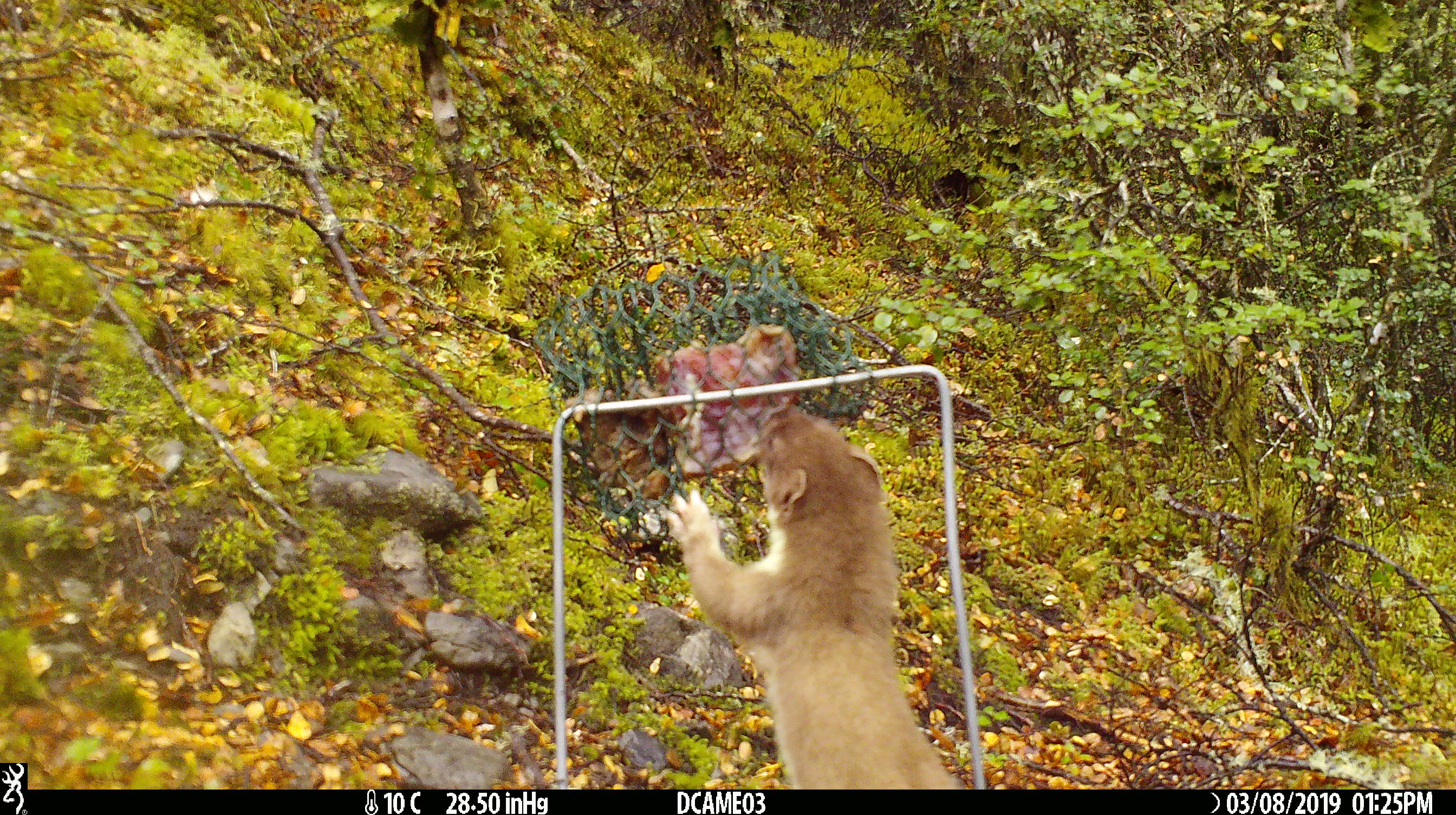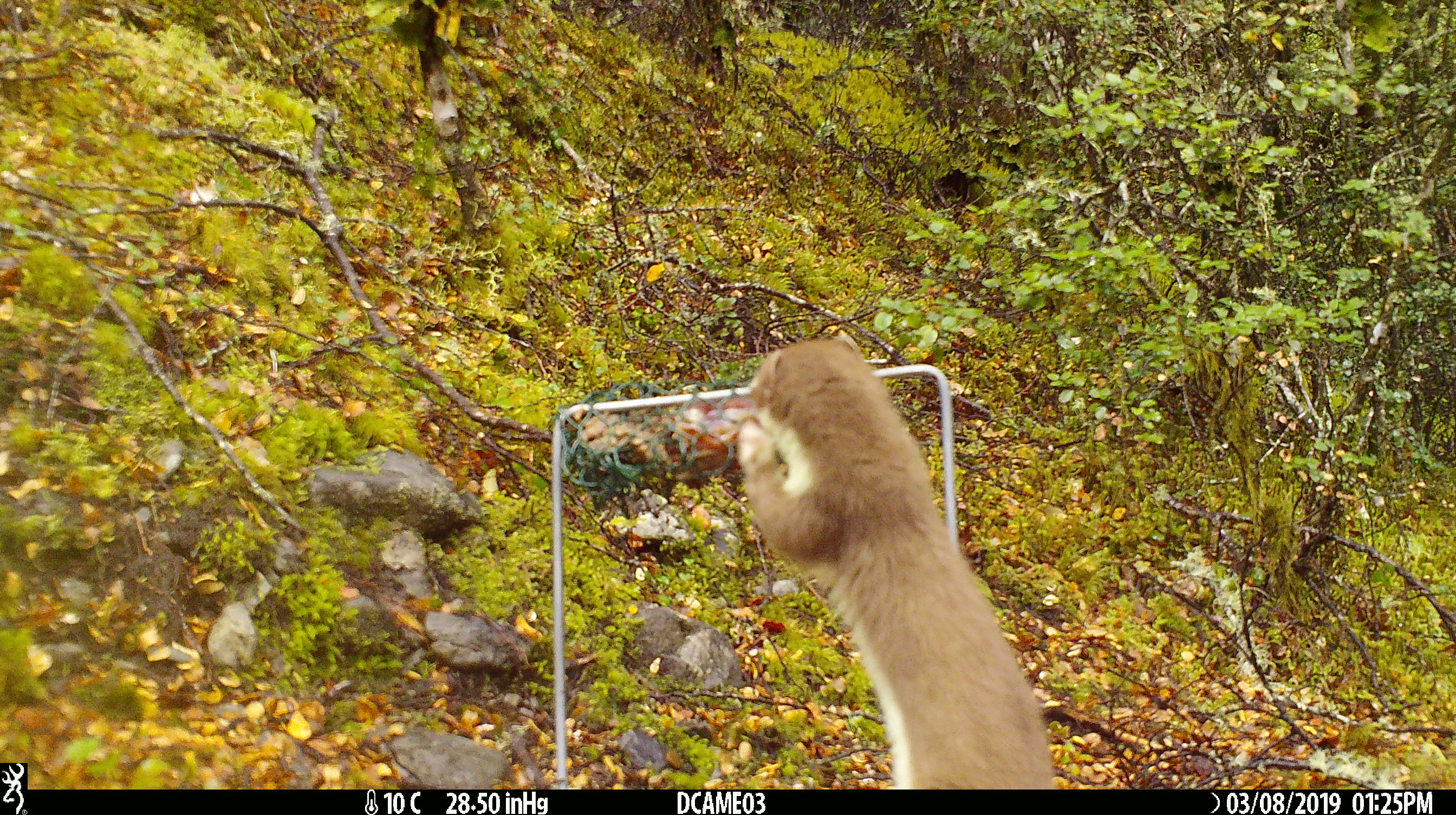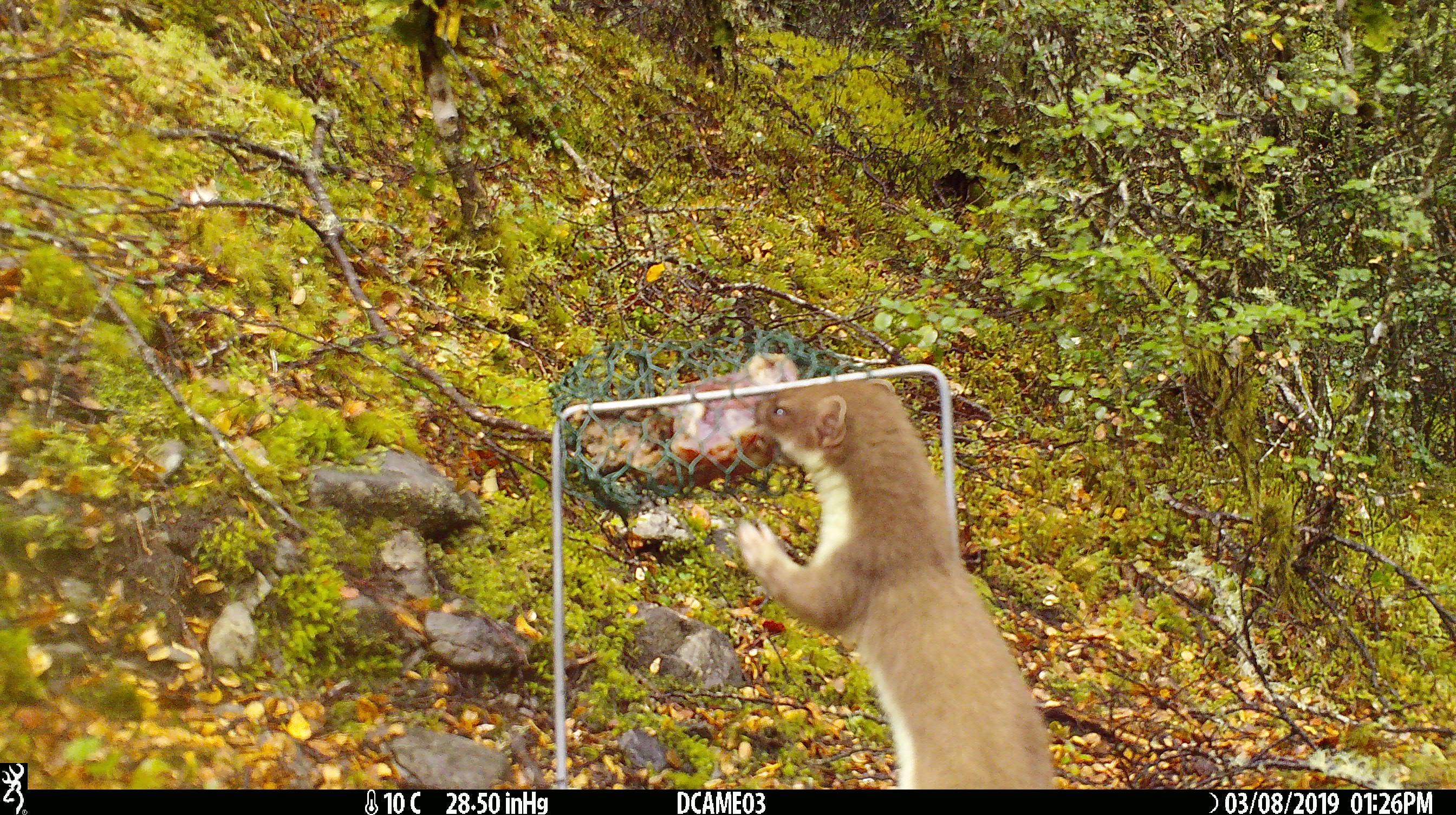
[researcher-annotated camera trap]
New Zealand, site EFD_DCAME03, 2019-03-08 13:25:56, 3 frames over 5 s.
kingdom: Animalia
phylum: Chordata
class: Mammalia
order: Carnivora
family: Mustelidae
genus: Mustela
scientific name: Mustela erminea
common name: stoat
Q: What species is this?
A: Stoat (Mustela erminea).